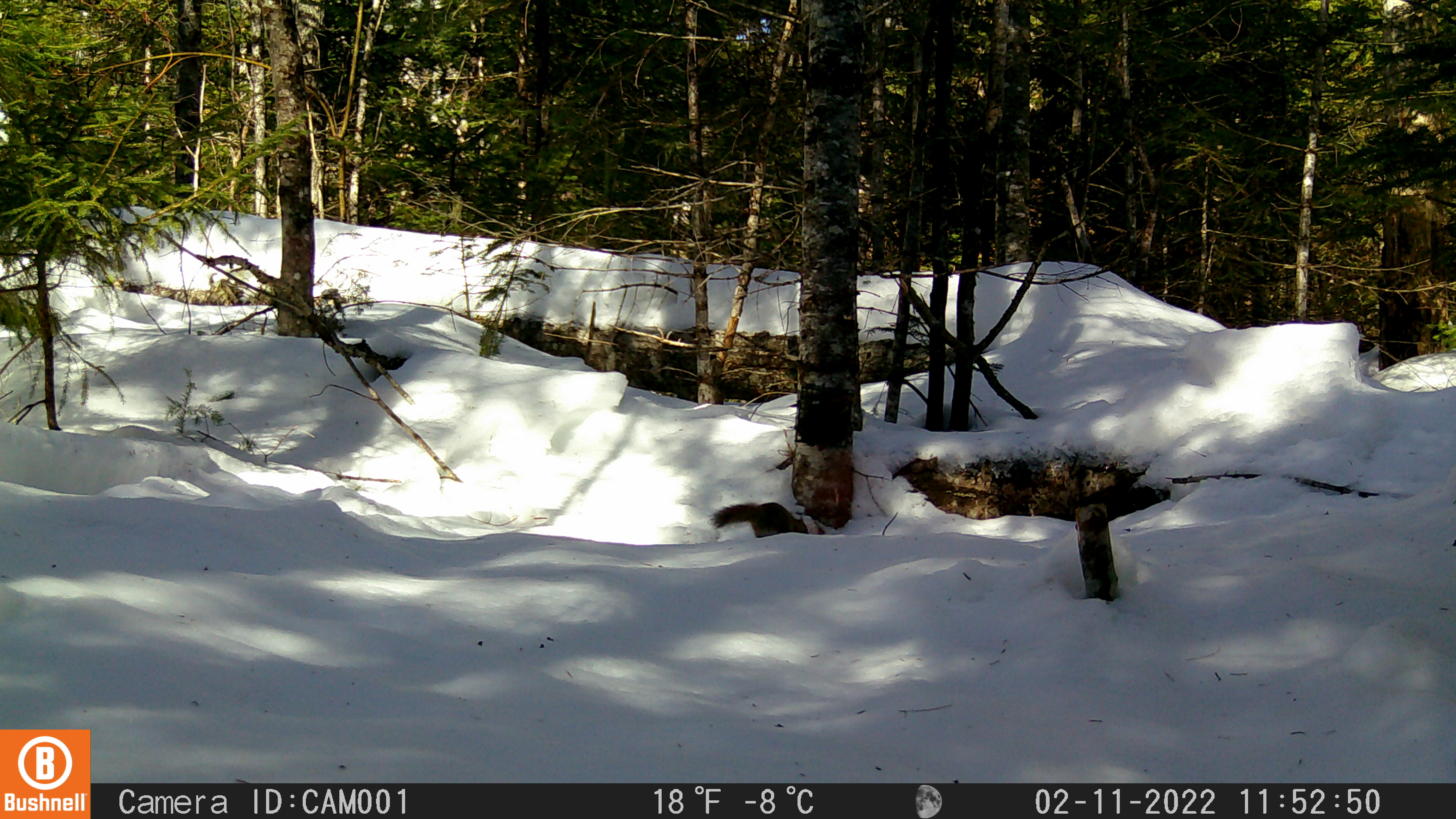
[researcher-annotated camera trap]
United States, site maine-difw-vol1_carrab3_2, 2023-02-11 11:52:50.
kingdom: Animalia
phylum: Chordata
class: Mammalia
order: Rodentia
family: Sciuridae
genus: Tamiasciurus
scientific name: Tamiasciurus hudsonicus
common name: red squirrel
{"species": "red squirrel (Tamiasciurus hudsonicus)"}